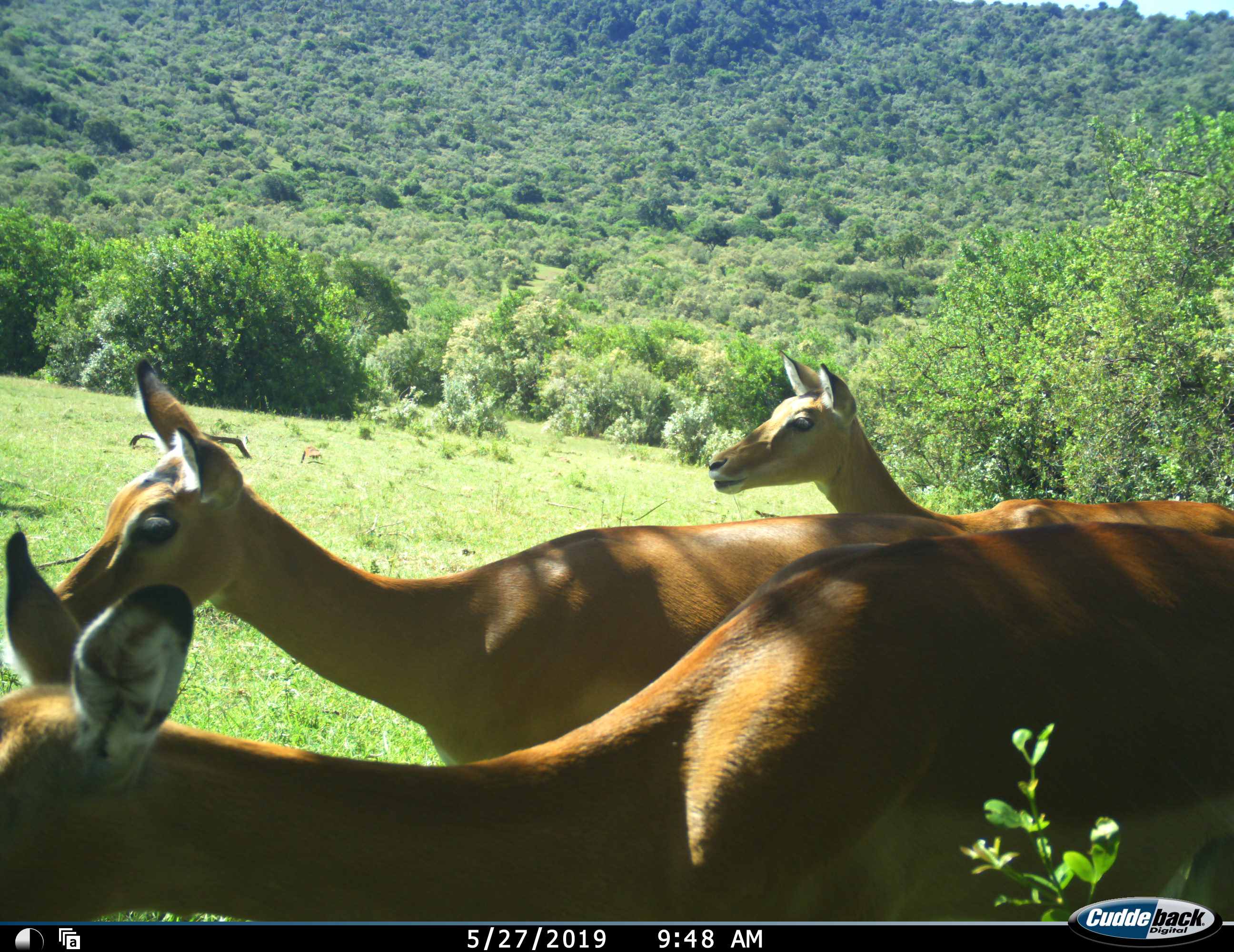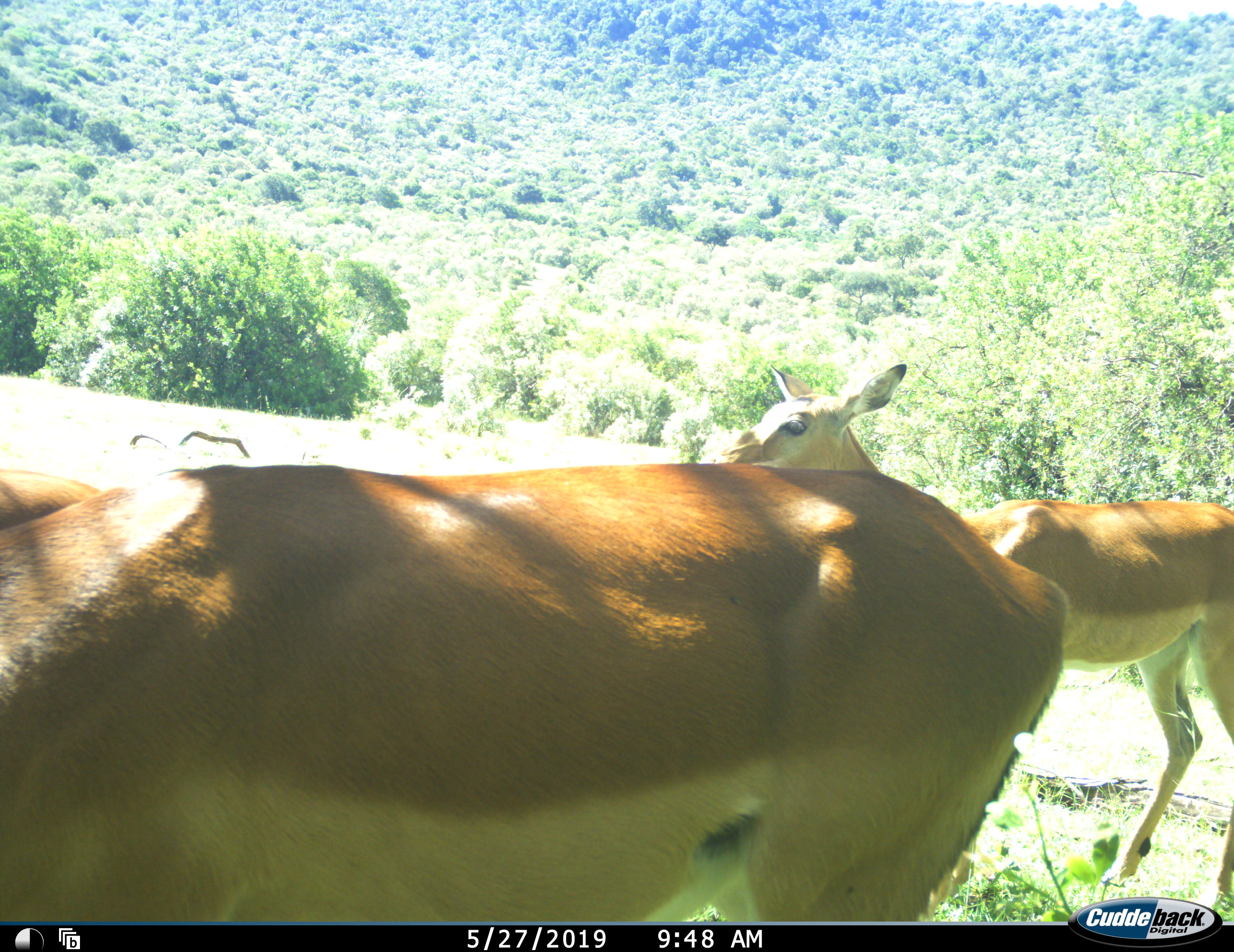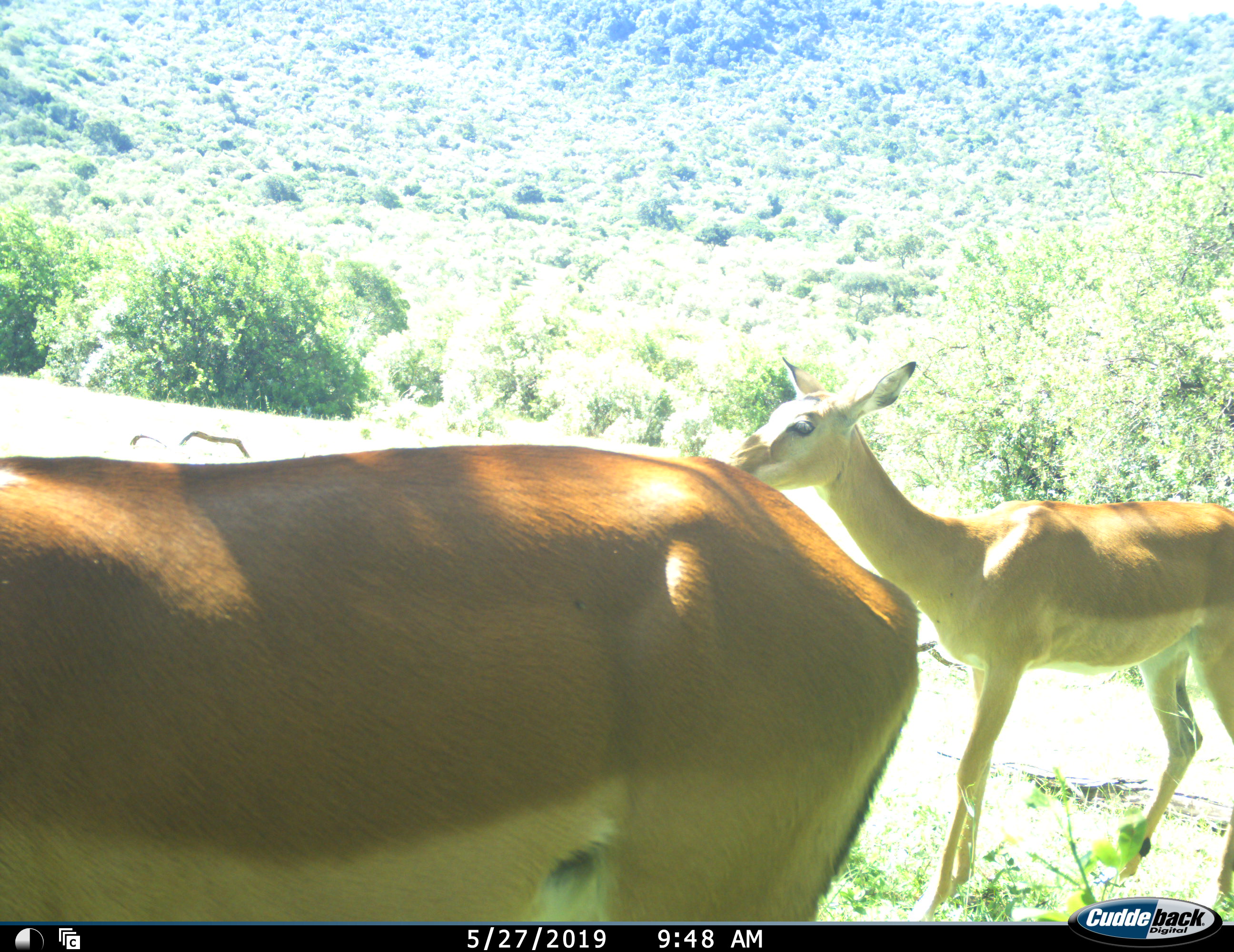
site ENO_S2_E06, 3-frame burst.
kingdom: Animalia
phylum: Chordata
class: Mammalia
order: Artiodactyla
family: Bovidae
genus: Aepyceros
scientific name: Aepyceros melampus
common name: impala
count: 3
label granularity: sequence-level